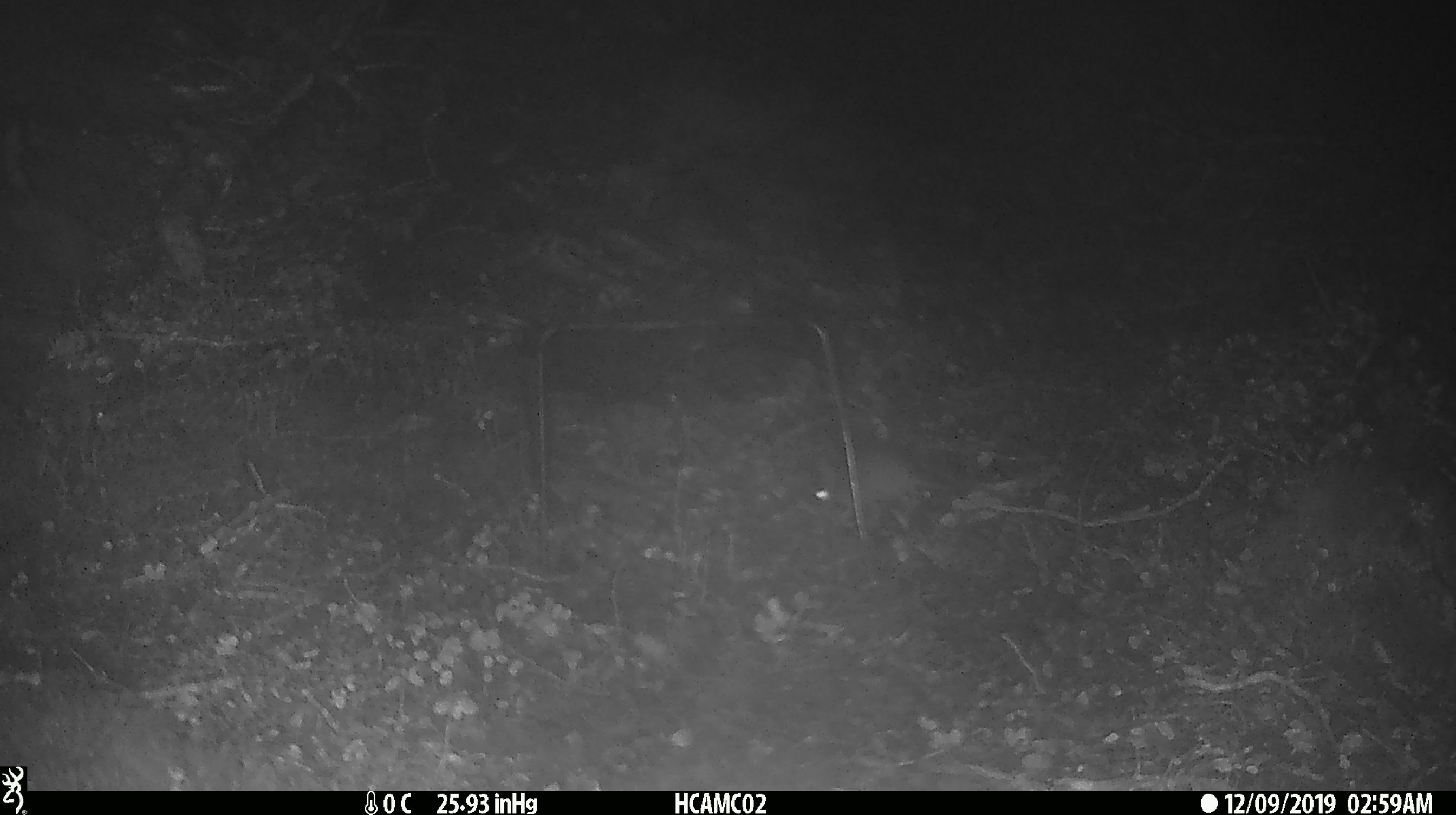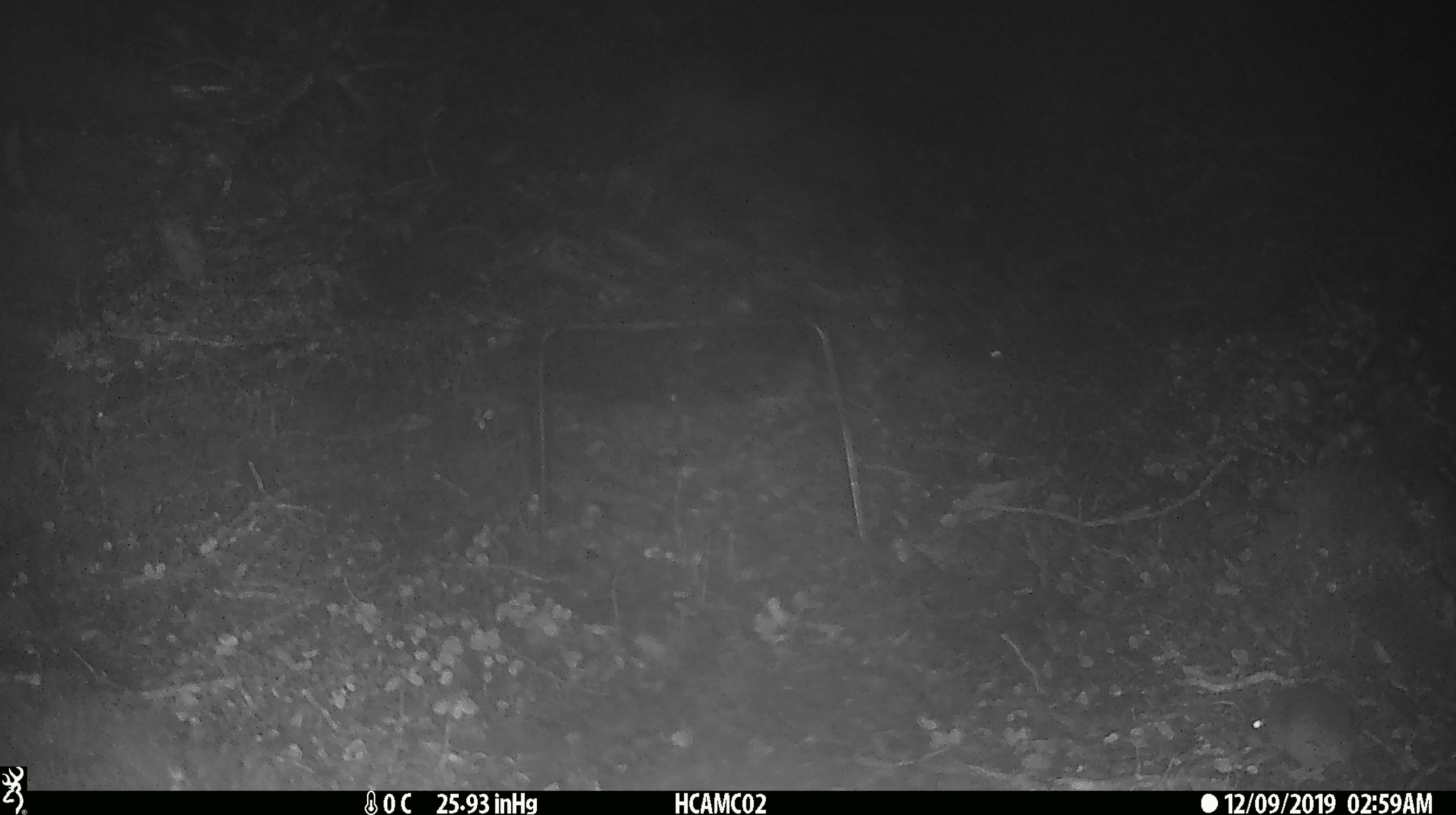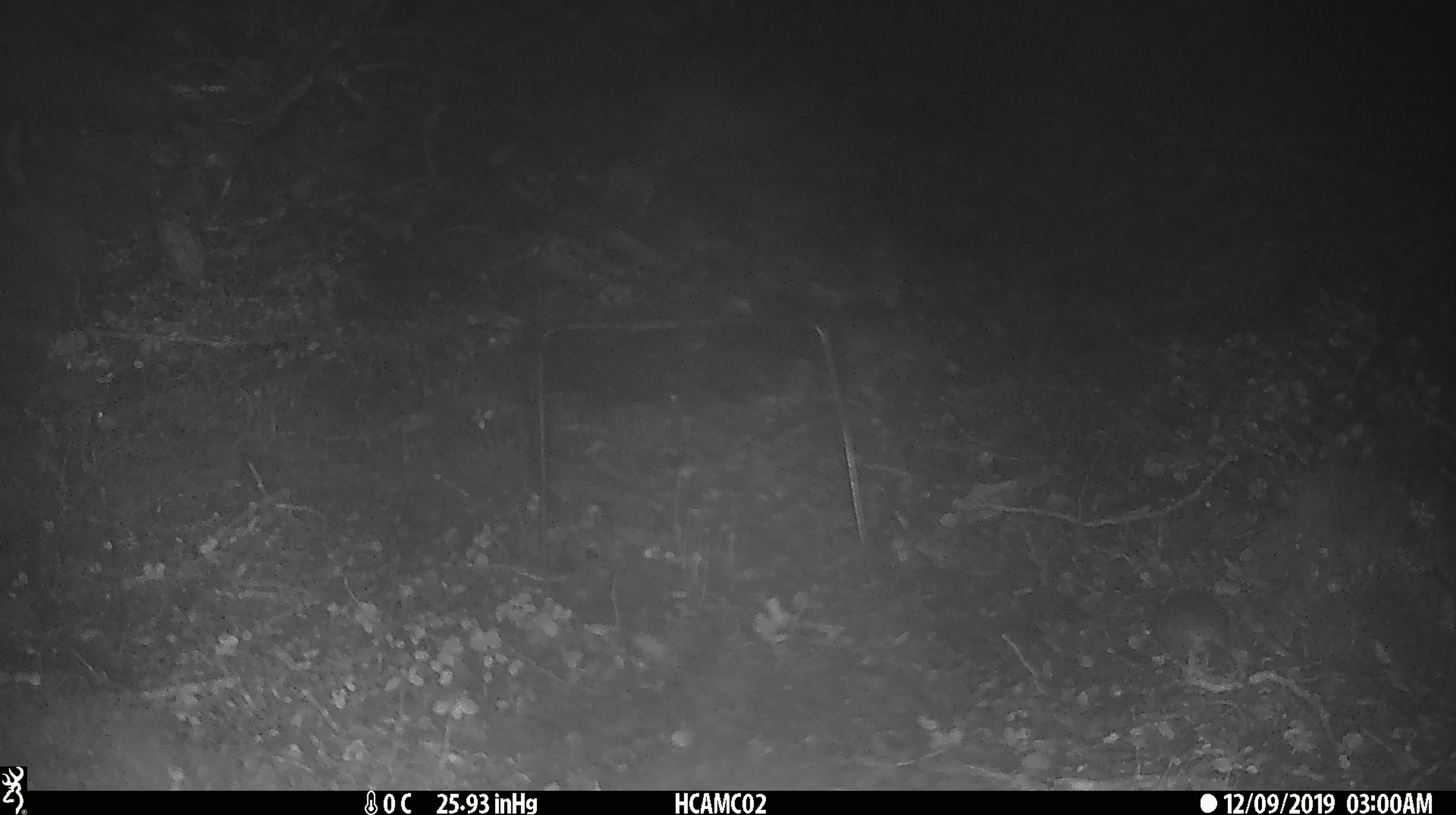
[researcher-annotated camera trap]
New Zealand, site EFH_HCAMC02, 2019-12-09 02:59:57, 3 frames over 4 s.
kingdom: Animalia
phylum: Chordata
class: Mammalia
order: Rodentia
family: Muridae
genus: Mus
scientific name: Mus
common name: mouse